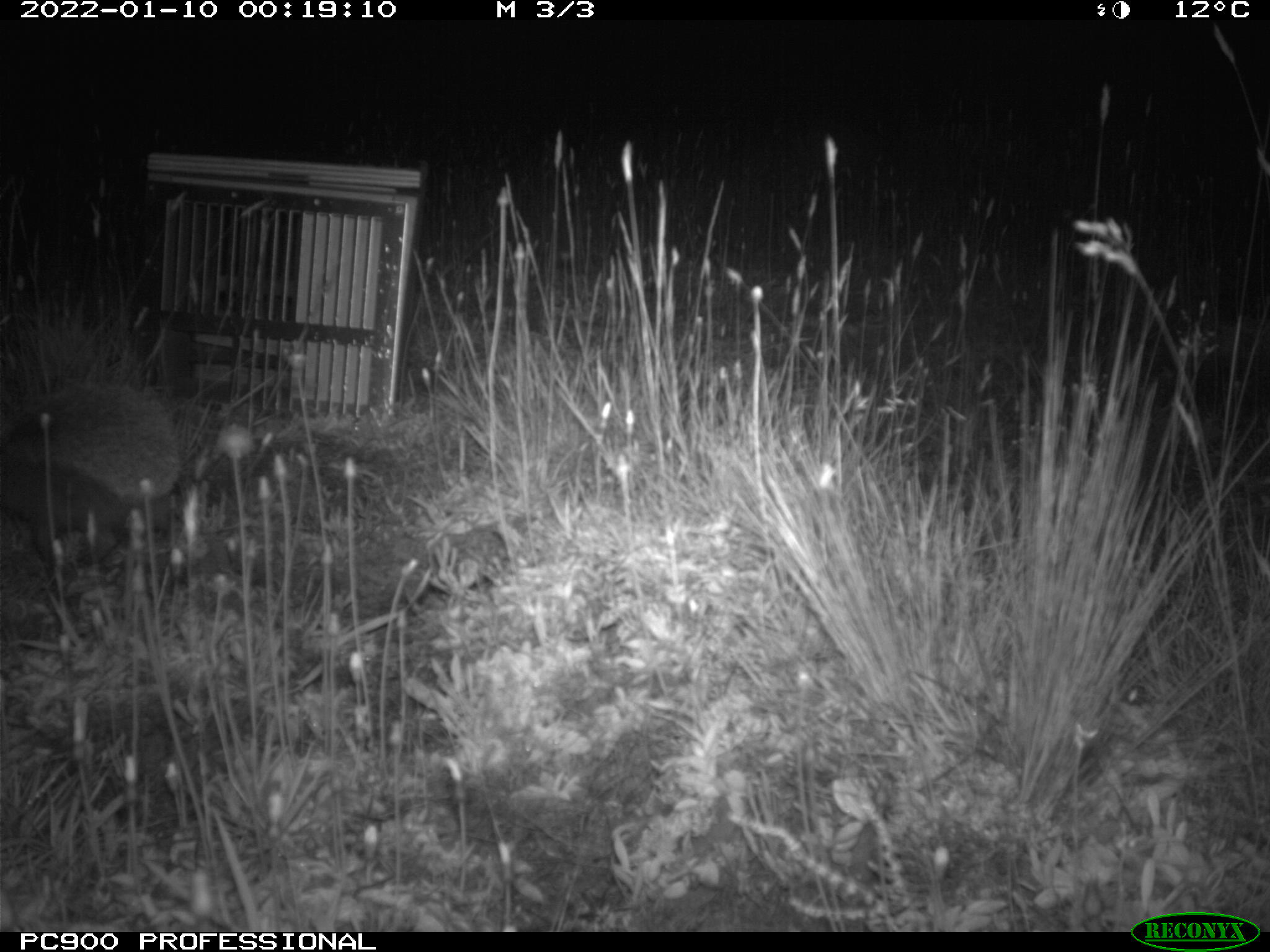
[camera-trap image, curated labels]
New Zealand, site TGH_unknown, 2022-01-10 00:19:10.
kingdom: Animalia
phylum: Chordata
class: Mammalia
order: Eulipotyphla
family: Erinaceidae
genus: Erinaceus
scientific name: Erinaceus europaeus europaeus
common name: european hedgehog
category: hedgehog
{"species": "hedgehog (european hedgehog) (Erinaceus europaeus europaeus)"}